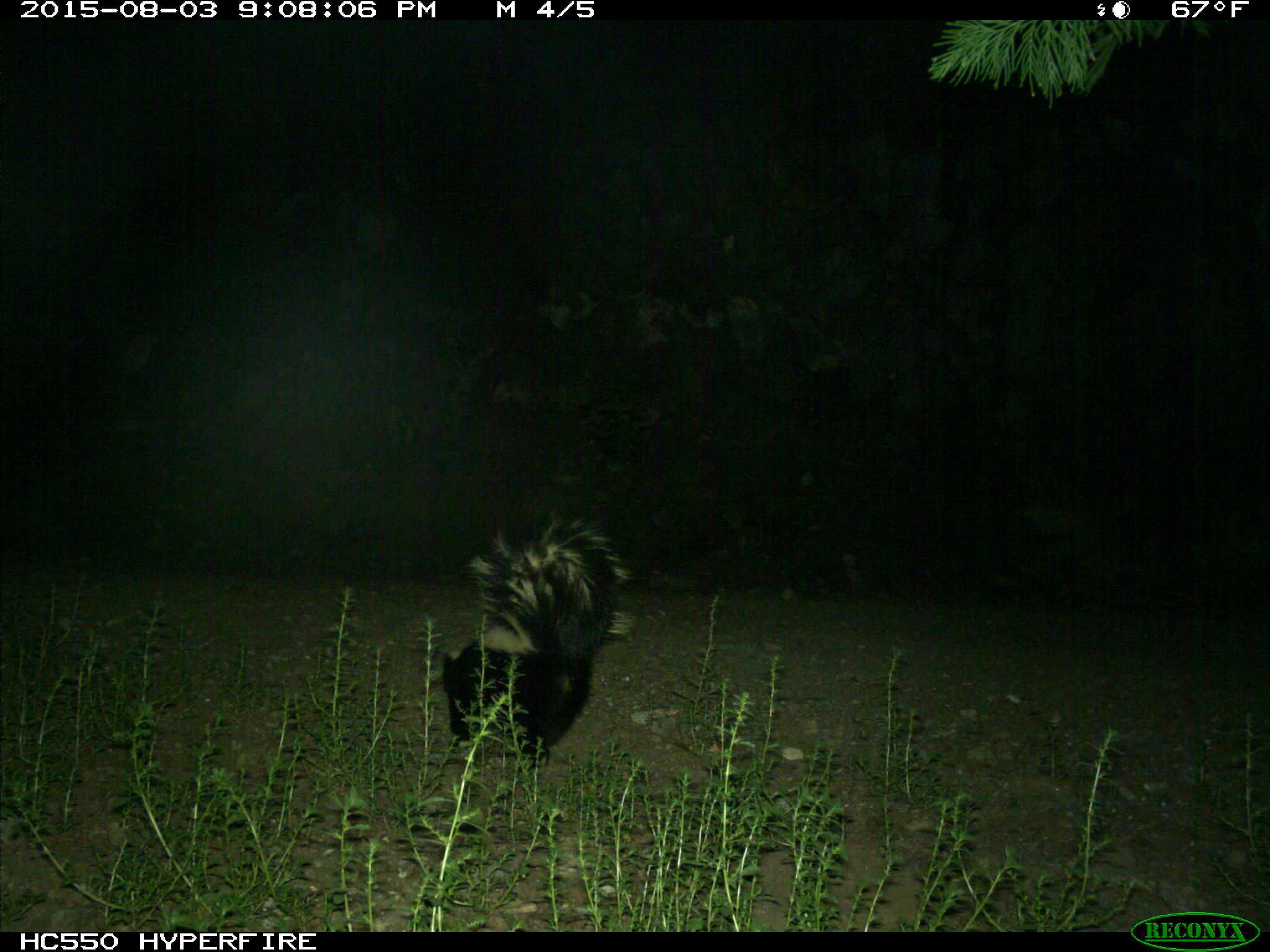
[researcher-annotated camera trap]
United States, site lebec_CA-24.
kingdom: Animalia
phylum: Chordata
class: Mammalia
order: Carnivora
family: Mephitidae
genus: Mephitis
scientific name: Mephitis mephitis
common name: striped skunk